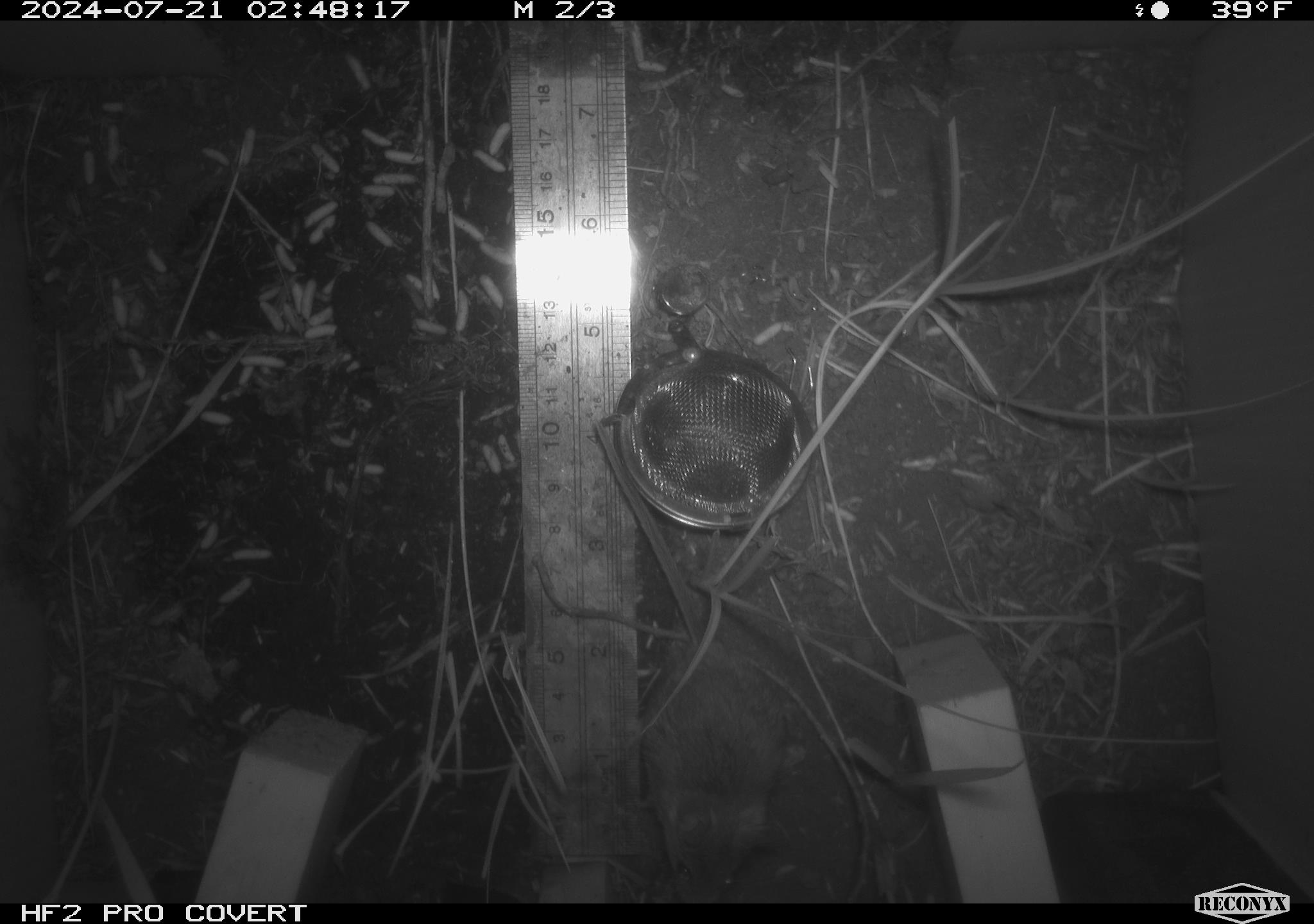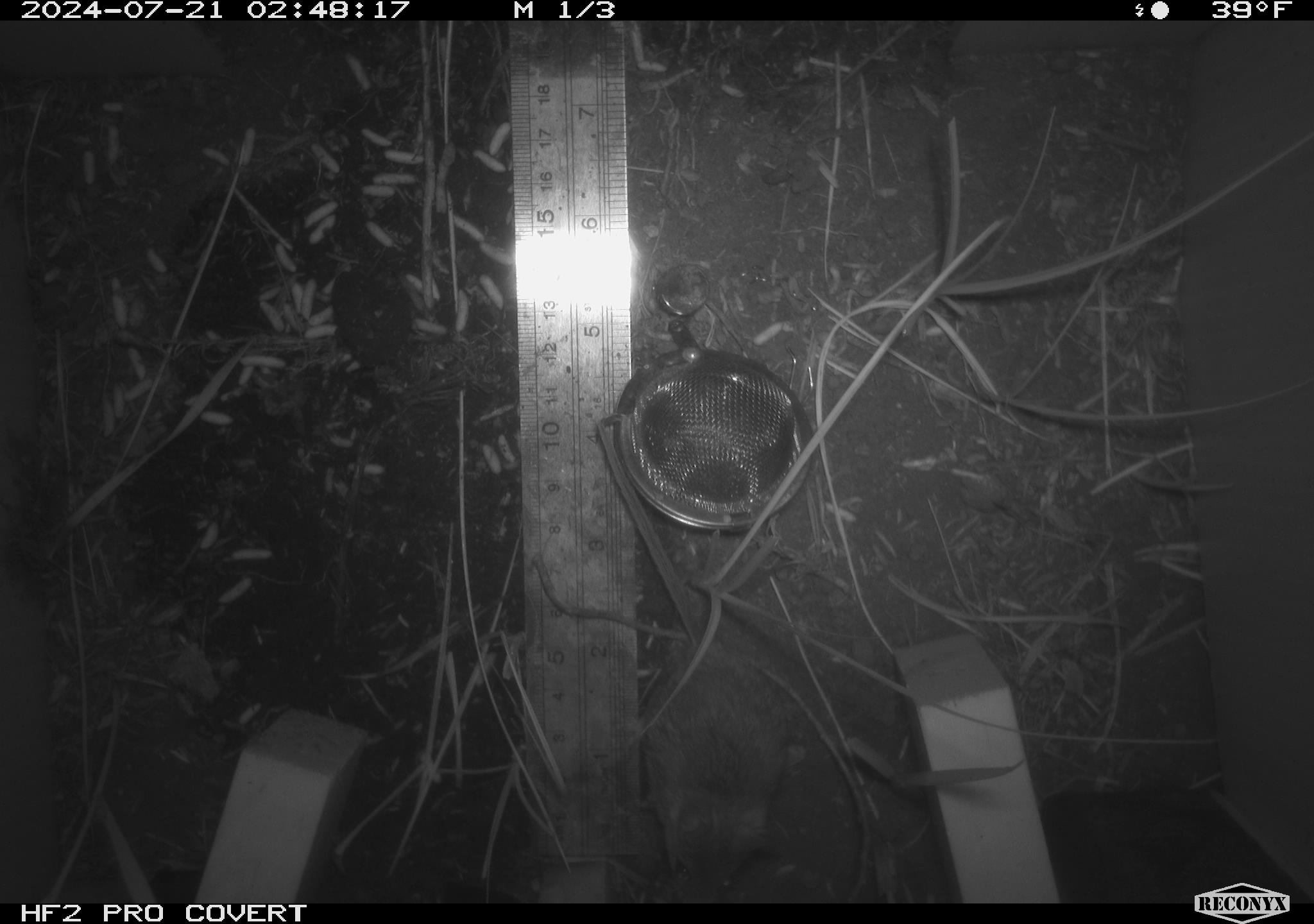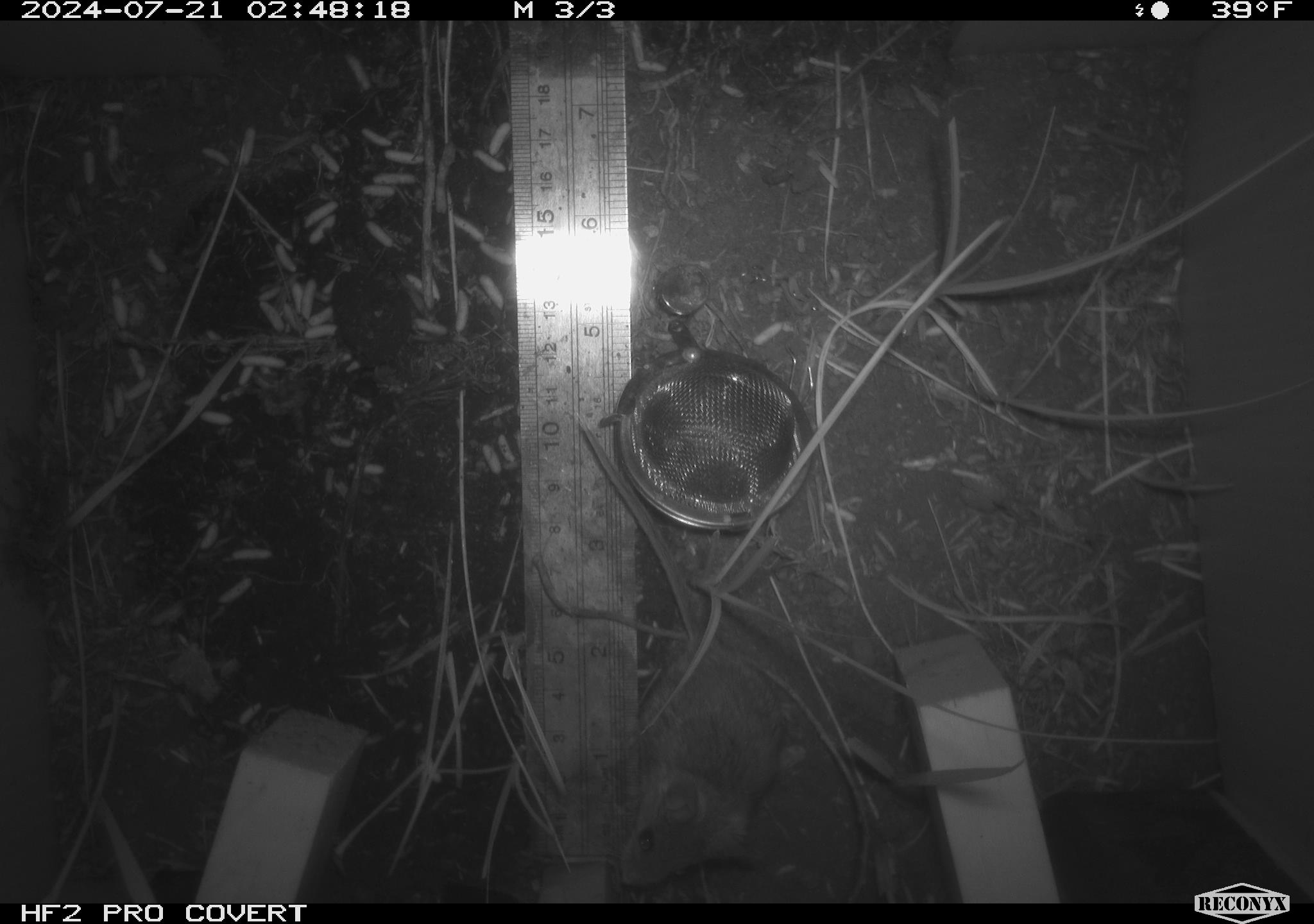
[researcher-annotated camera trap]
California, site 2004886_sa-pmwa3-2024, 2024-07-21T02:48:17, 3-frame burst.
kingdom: Animalia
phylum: Chordata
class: Mammalia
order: Rodentia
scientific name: Rodentia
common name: mouse species